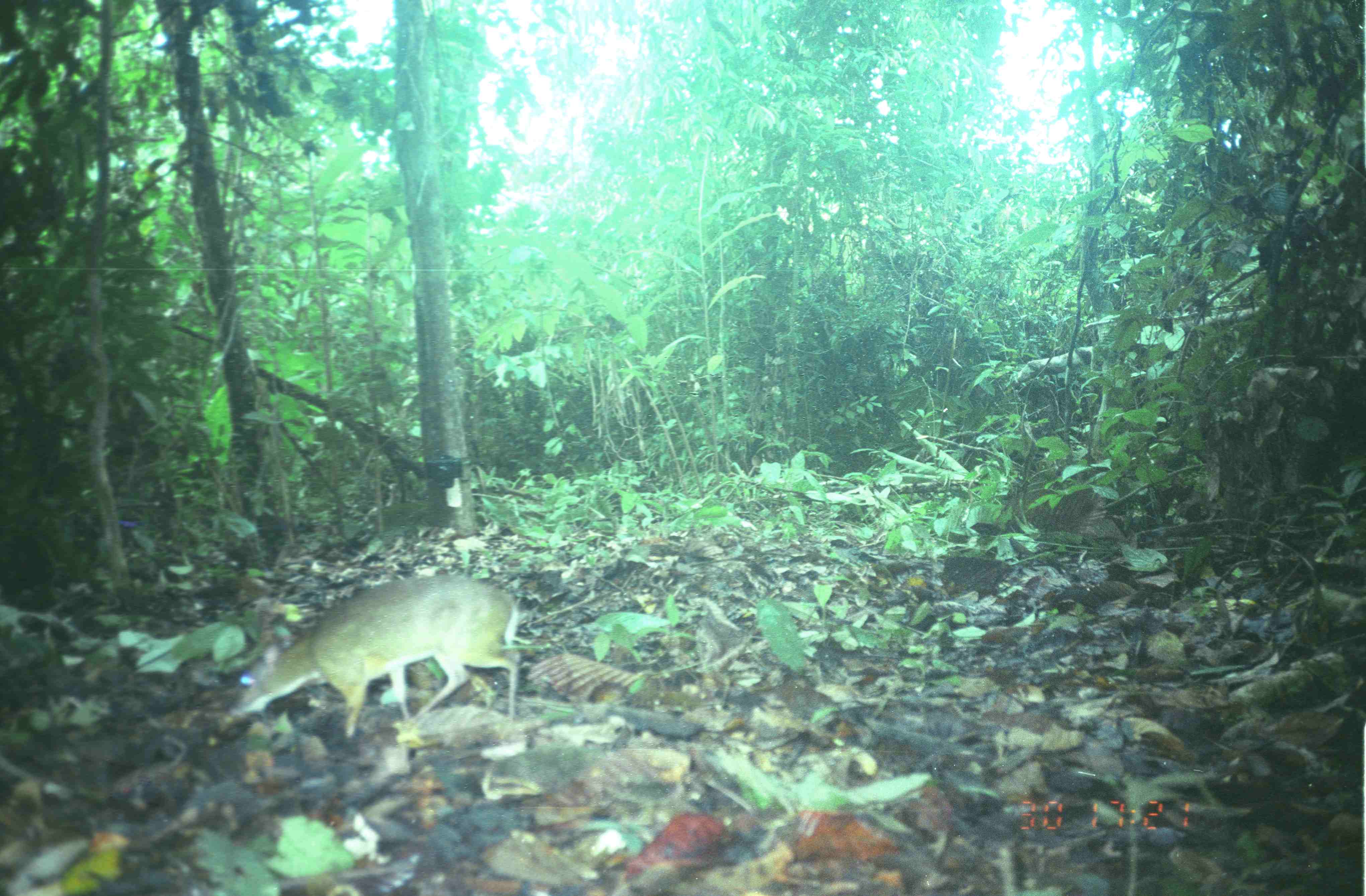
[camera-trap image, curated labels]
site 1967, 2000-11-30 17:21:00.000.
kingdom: Animalia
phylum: Chordata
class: Mammalia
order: Artiodactyla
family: Tragulidae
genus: Tragulus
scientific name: Tragulus napu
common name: greater oriental chevrotain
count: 1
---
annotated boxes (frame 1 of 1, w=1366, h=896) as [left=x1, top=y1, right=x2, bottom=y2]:
tragulus napu: [left=222, top=573, right=522, bottom=743]